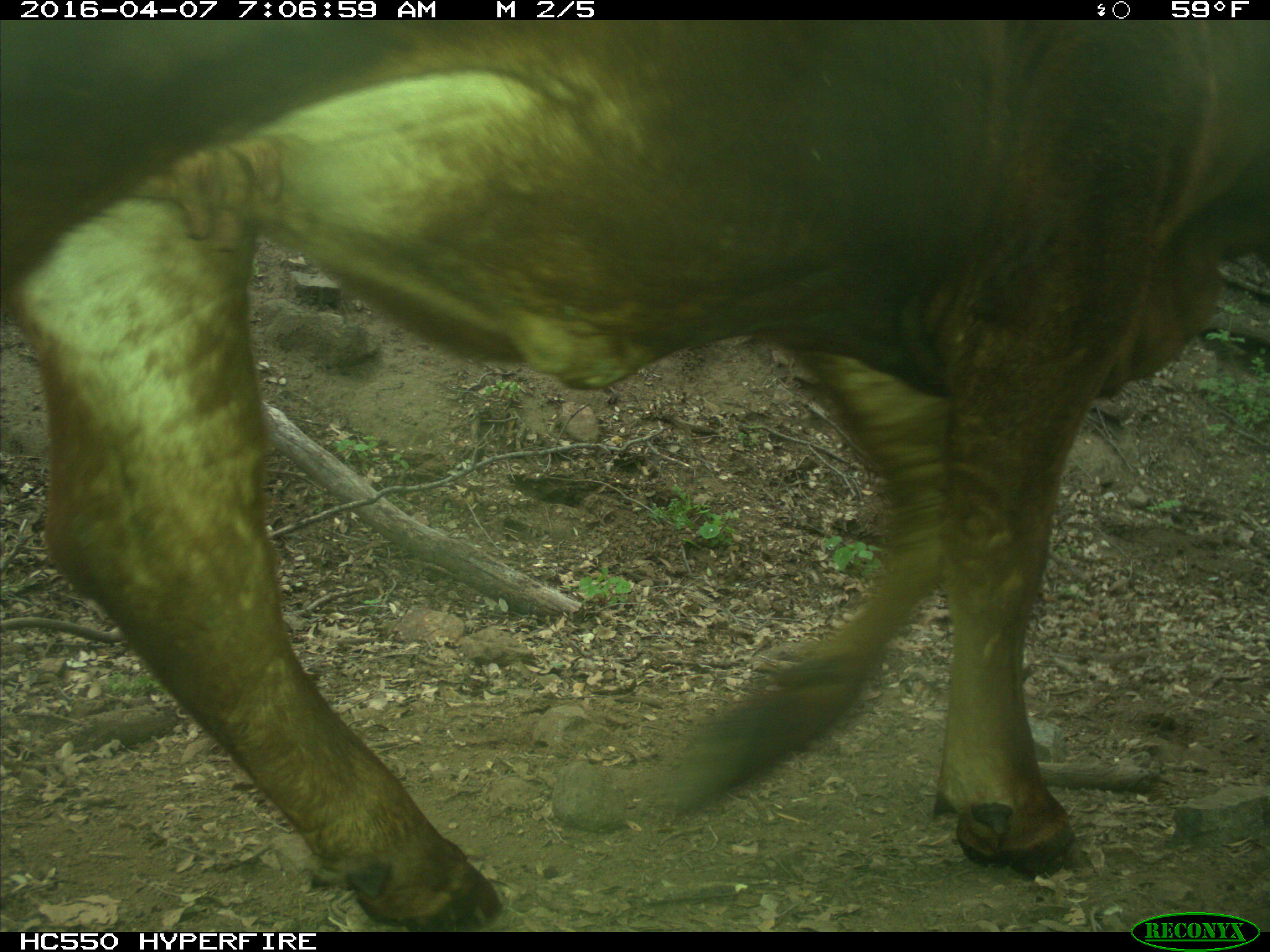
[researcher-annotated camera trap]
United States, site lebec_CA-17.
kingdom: Animalia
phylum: Chordata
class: Mammalia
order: Artiodactyla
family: Bovidae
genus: Bos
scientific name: Bos taurus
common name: domestic cow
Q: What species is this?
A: Bos taurus (domestic cow).